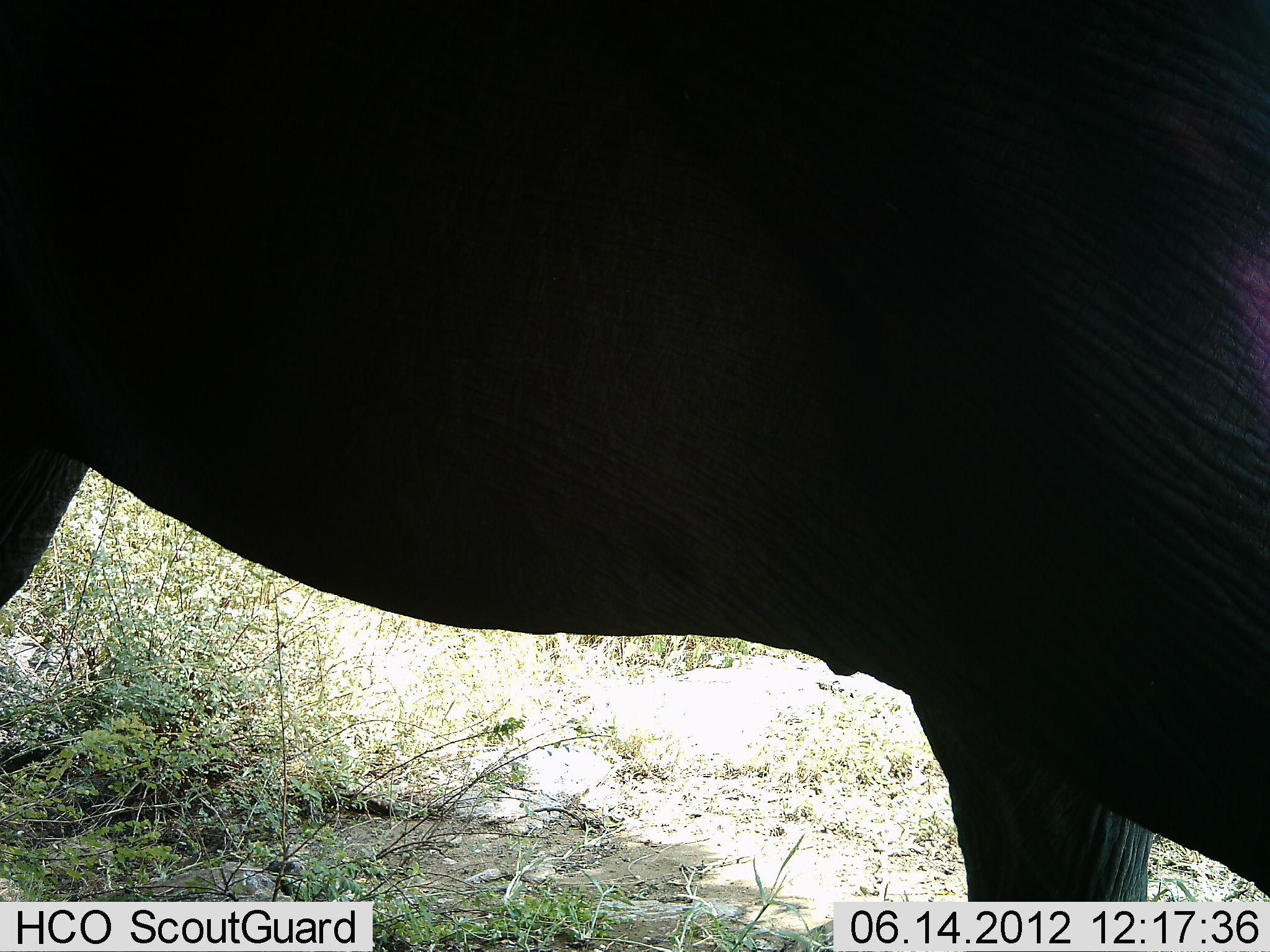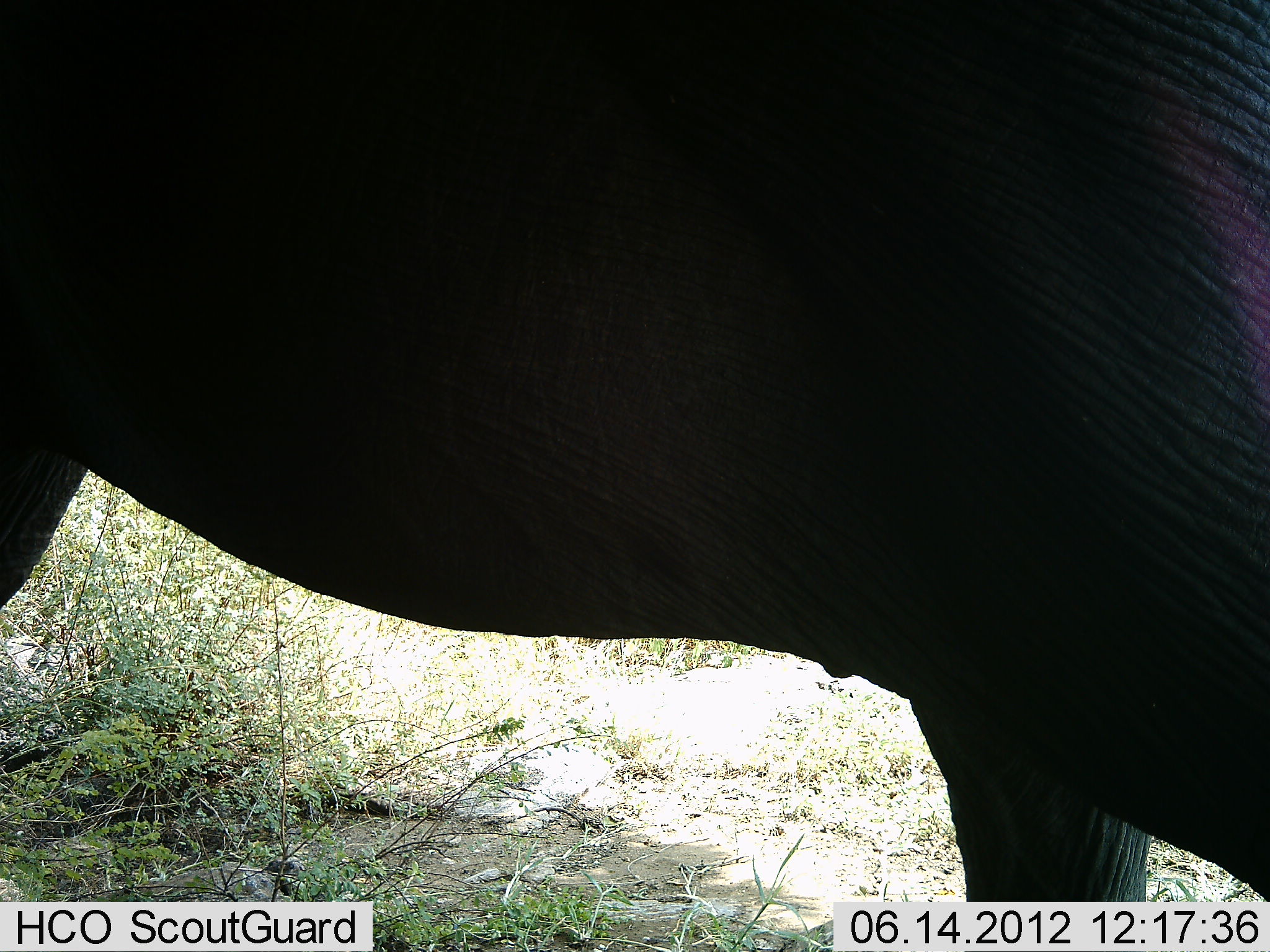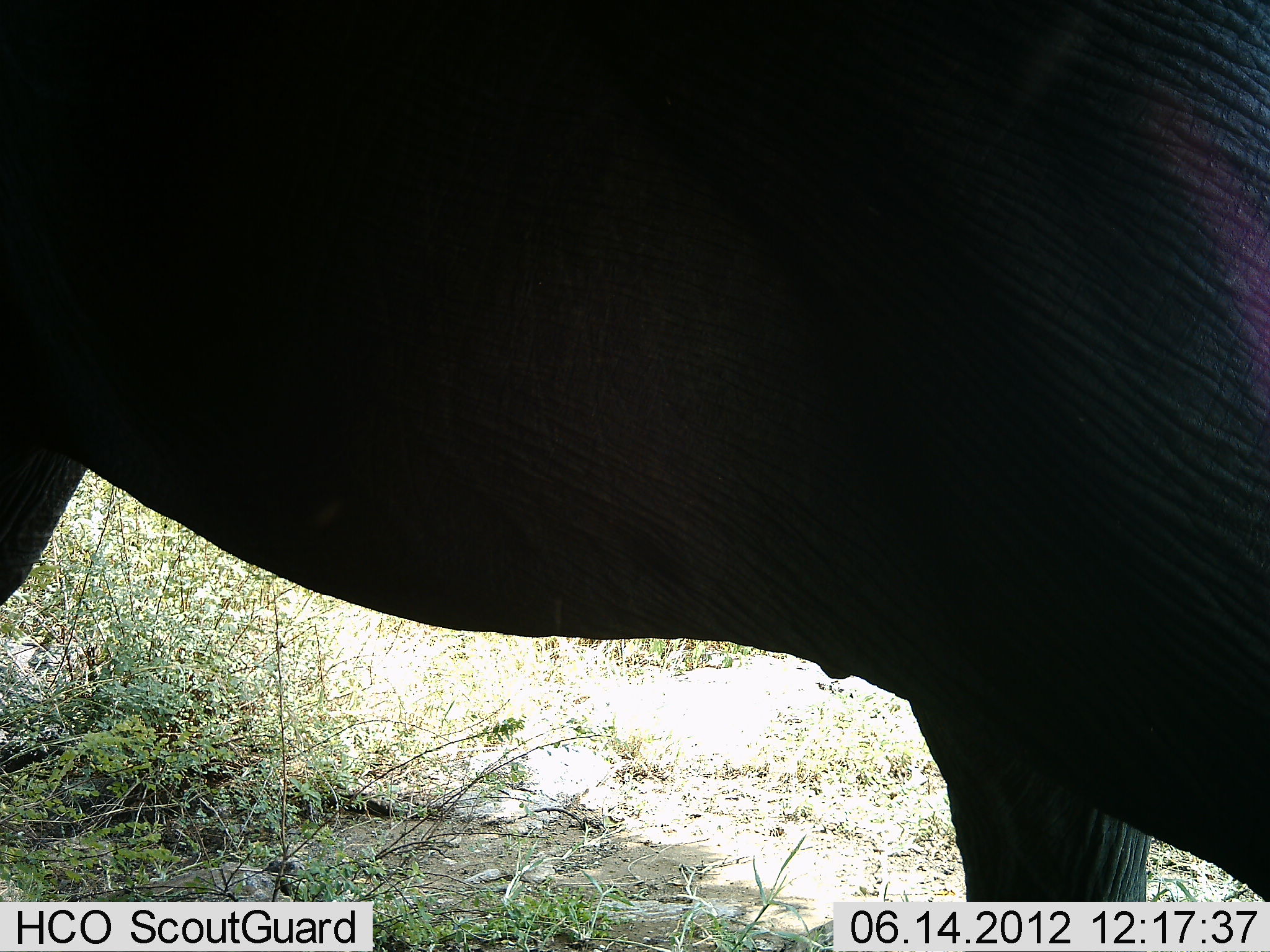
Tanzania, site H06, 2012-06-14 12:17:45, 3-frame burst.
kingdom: Animalia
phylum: Chordata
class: Mammalia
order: Proboscidea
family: Elephantidae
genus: Loxodonta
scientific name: Loxodonta africana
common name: african bush elephant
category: elephant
Elephant (african bush elephant) (Loxodonta africana), count 1. Behavior (volunteer vote fractions): standing 100%, resting 0%, moving 0%, interacting 0%. Young present (vote fraction): 0%. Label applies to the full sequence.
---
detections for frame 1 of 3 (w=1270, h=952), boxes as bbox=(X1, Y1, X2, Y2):
animal: bbox=(0, 0, 1270, 952)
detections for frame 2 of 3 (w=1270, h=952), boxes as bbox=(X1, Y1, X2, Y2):
animal: bbox=(0, 1, 1269, 952)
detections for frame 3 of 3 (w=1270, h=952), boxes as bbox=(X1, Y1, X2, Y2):
animal: bbox=(0, 0, 1270, 952)